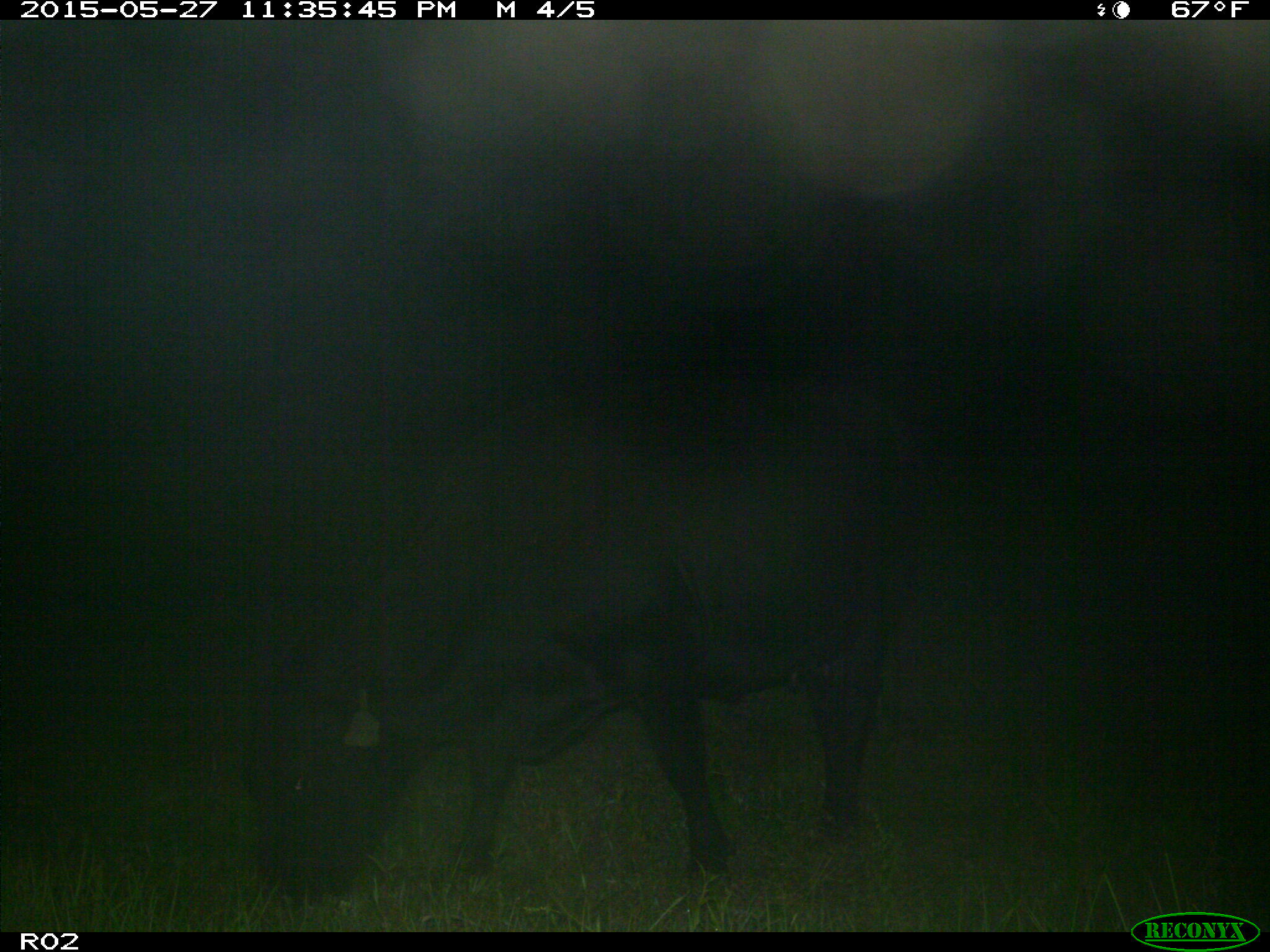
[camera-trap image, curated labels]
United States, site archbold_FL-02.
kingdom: Animalia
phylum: Chordata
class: Mammalia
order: Artiodactyla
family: Bovidae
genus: Bos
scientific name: Bos taurus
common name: domestic cow